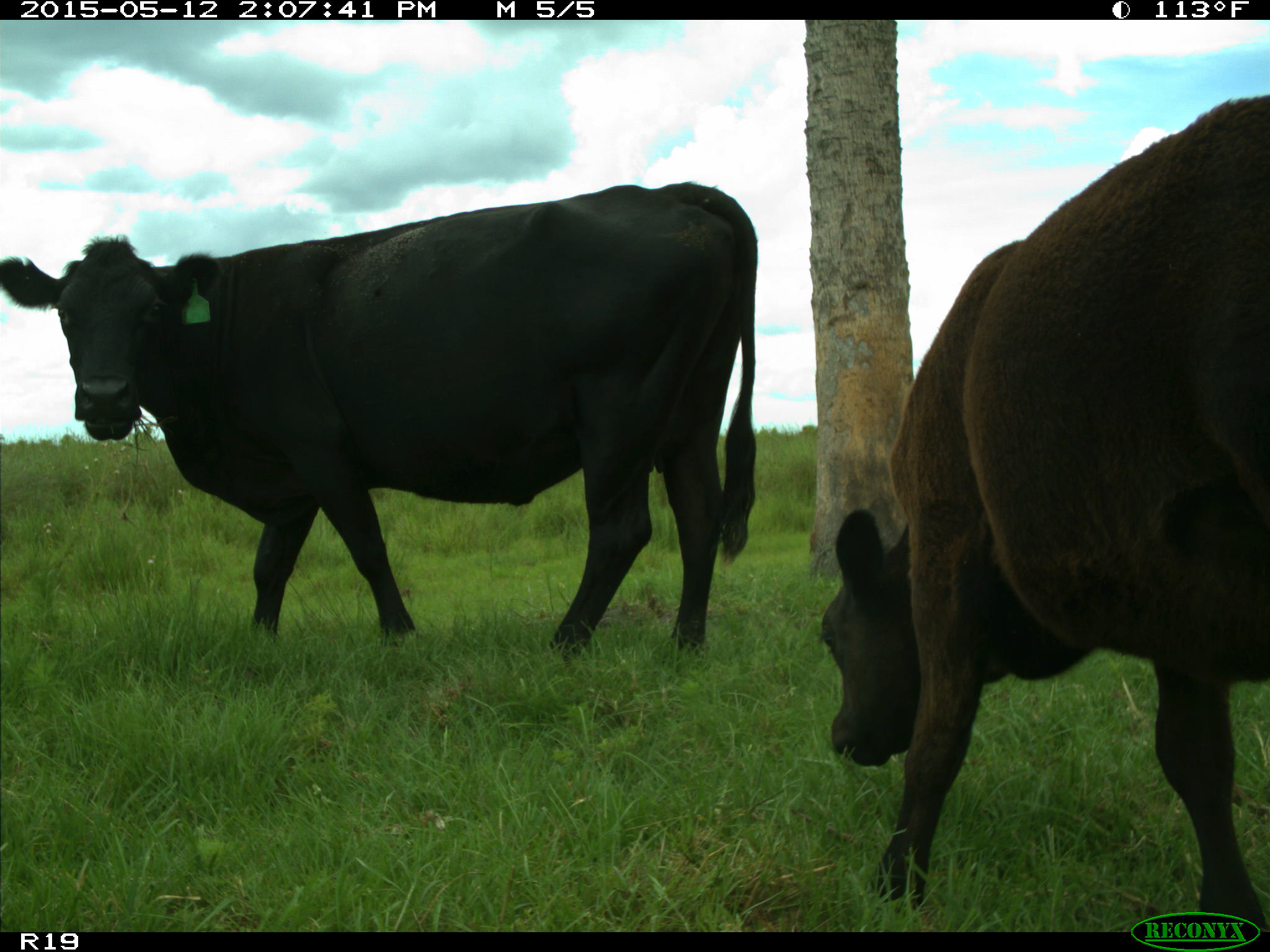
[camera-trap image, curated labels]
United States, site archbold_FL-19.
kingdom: Animalia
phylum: Chordata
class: Mammalia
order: Artiodactyla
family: Bovidae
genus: Bos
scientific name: Bos taurus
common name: domestic cow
Bos taurus (domestic cow).